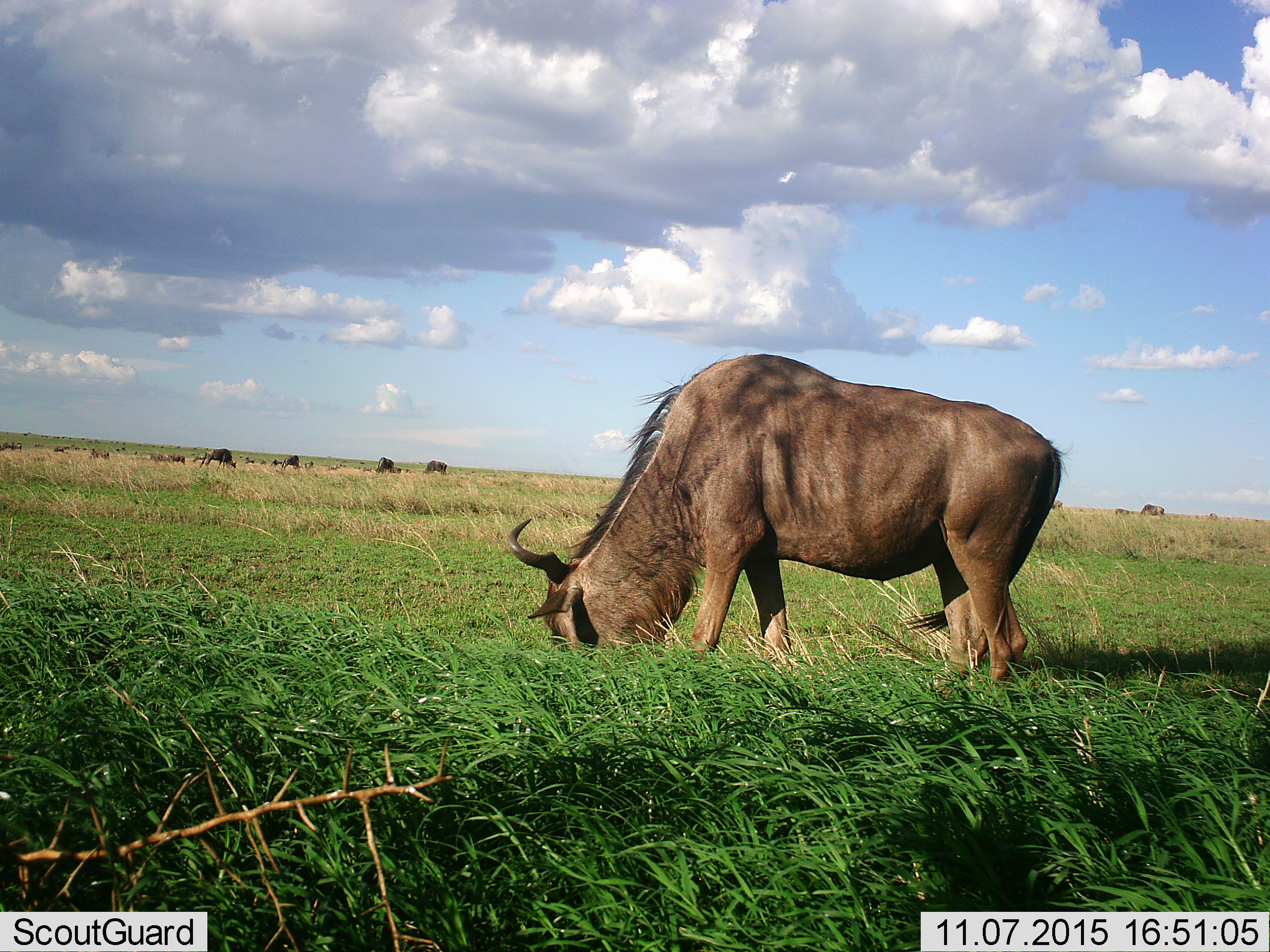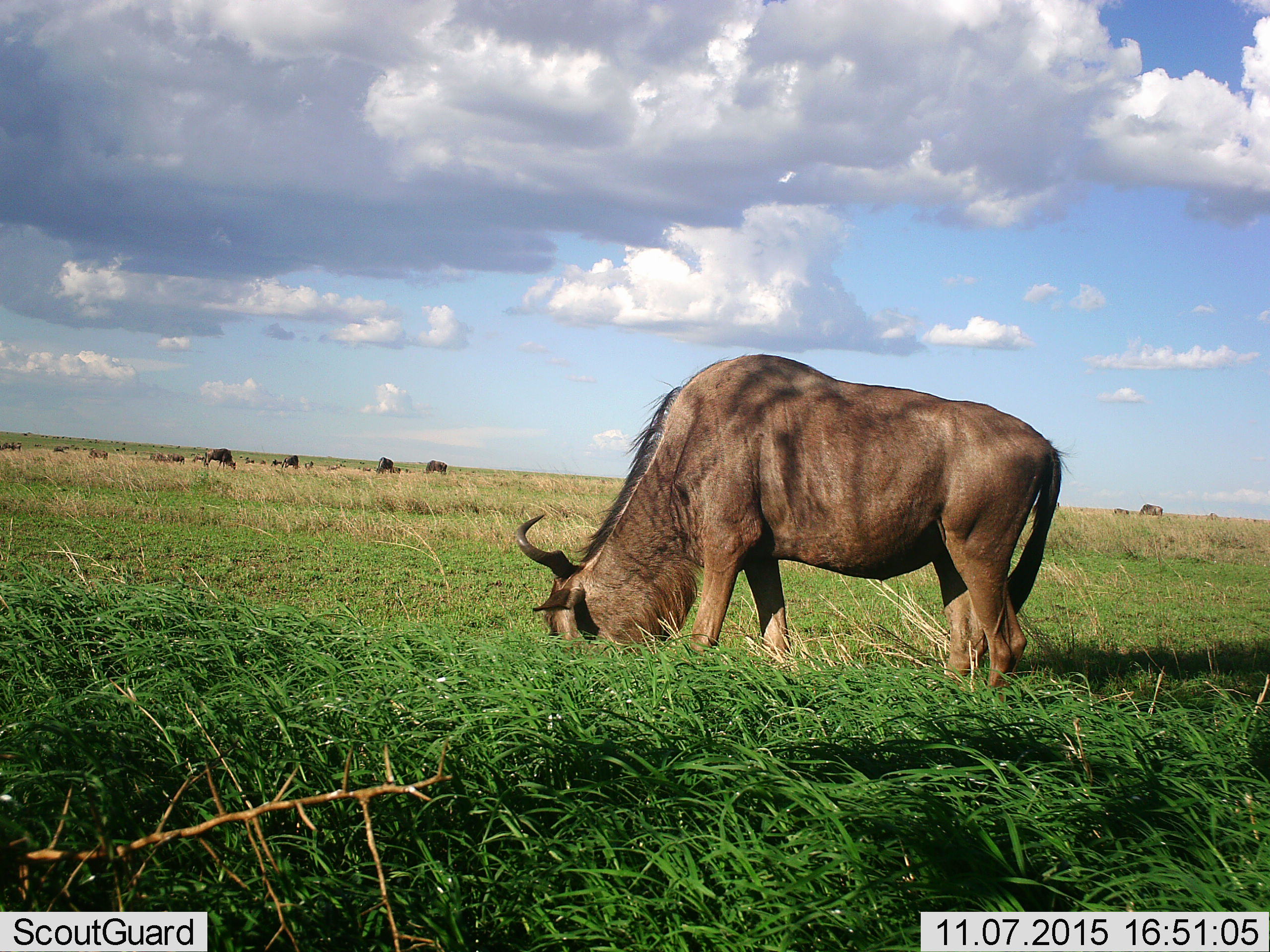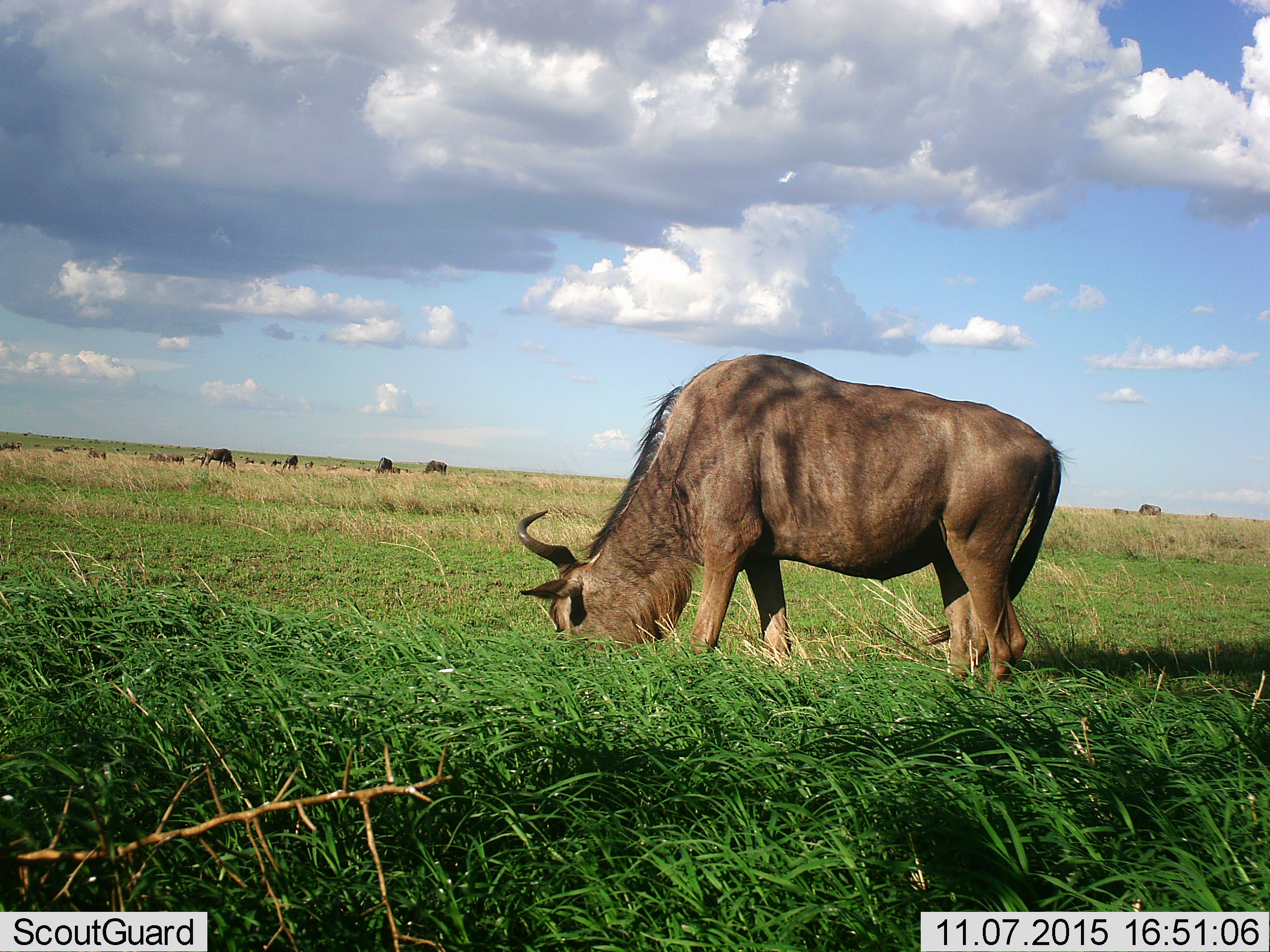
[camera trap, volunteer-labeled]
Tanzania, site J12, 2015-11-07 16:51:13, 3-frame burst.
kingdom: Animalia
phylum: Chordata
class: Mammalia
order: Artiodactyla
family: Bovidae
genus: Connochaetes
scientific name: Connochaetes taurinus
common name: blue wildebeest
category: wildebeest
Wildebeest (blue wildebeest) (Connochaetes taurinus), count 11-50. Behavior (volunteer vote fractions): standing 22%, resting 0%, moving 0%, interacting 0%. Young present (vote fraction): 0%. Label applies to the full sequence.